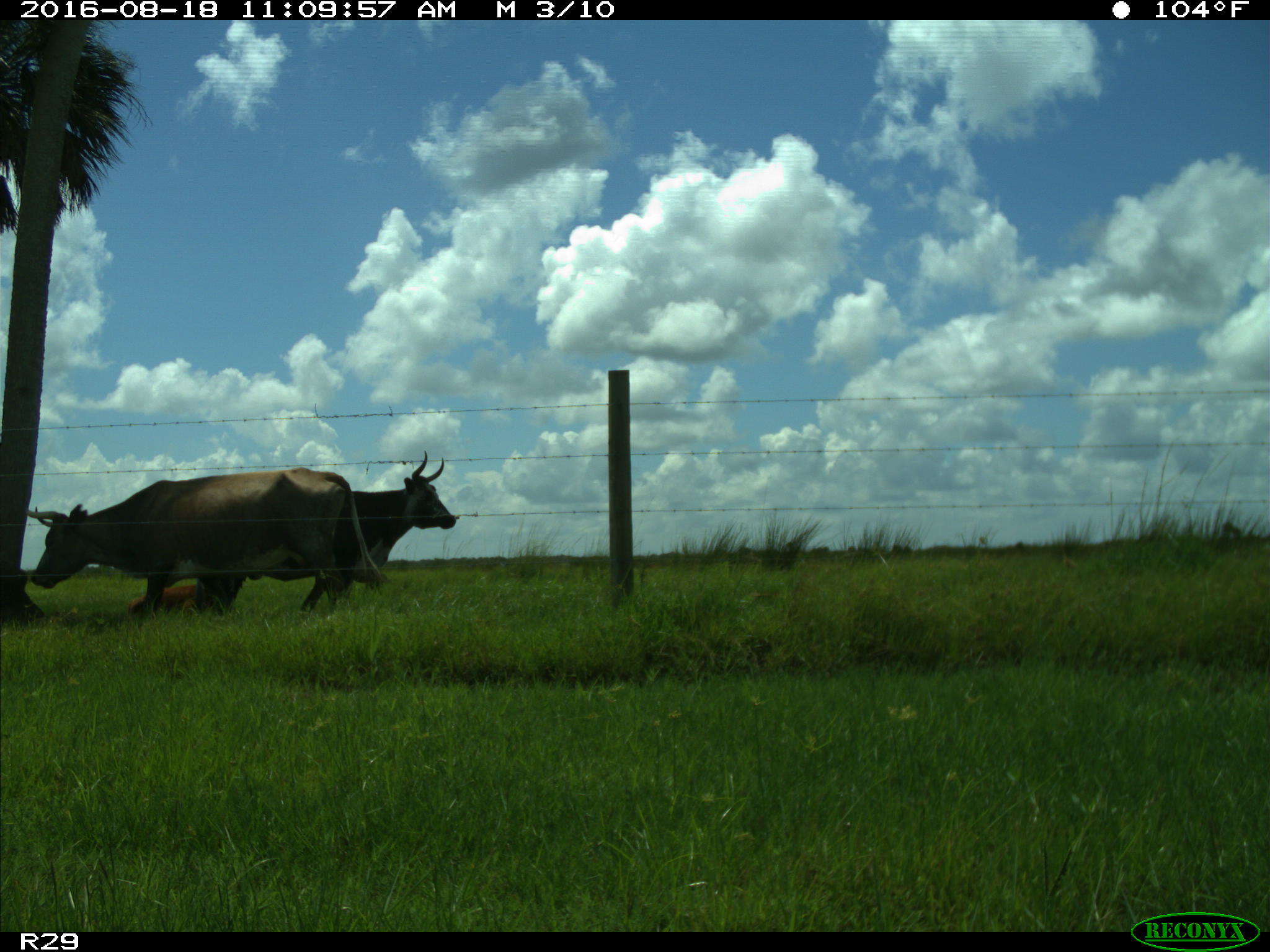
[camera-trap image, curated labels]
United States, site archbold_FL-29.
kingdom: Animalia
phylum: Chordata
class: Mammalia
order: Artiodactyla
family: Bovidae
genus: Bos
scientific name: Bos taurus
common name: domestic cow